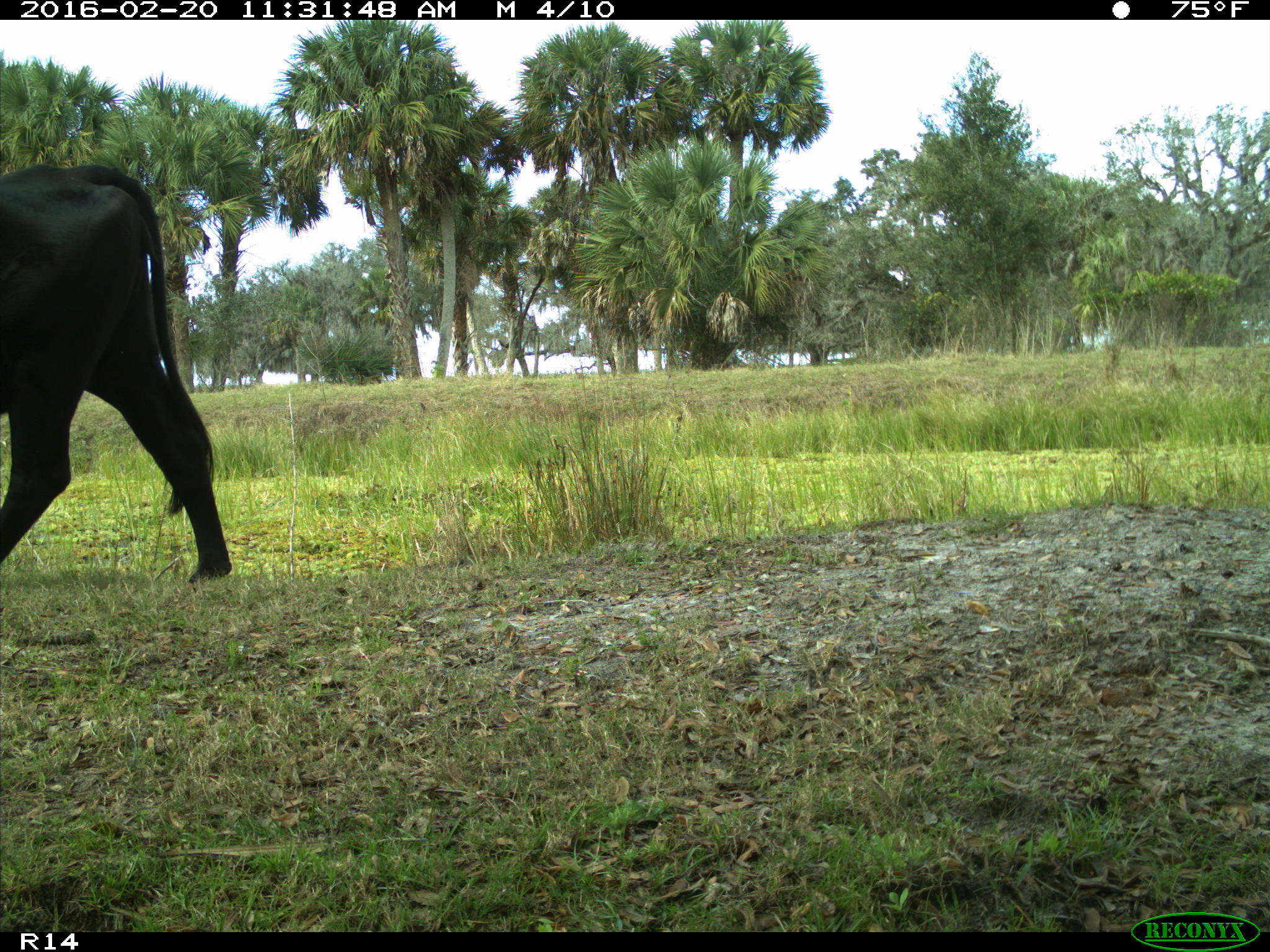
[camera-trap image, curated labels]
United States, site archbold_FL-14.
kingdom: Animalia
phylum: Chordata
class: Mammalia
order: Artiodactyla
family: Bovidae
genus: Bos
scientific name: Bos taurus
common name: domestic cow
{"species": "Bos taurus (domestic cow)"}